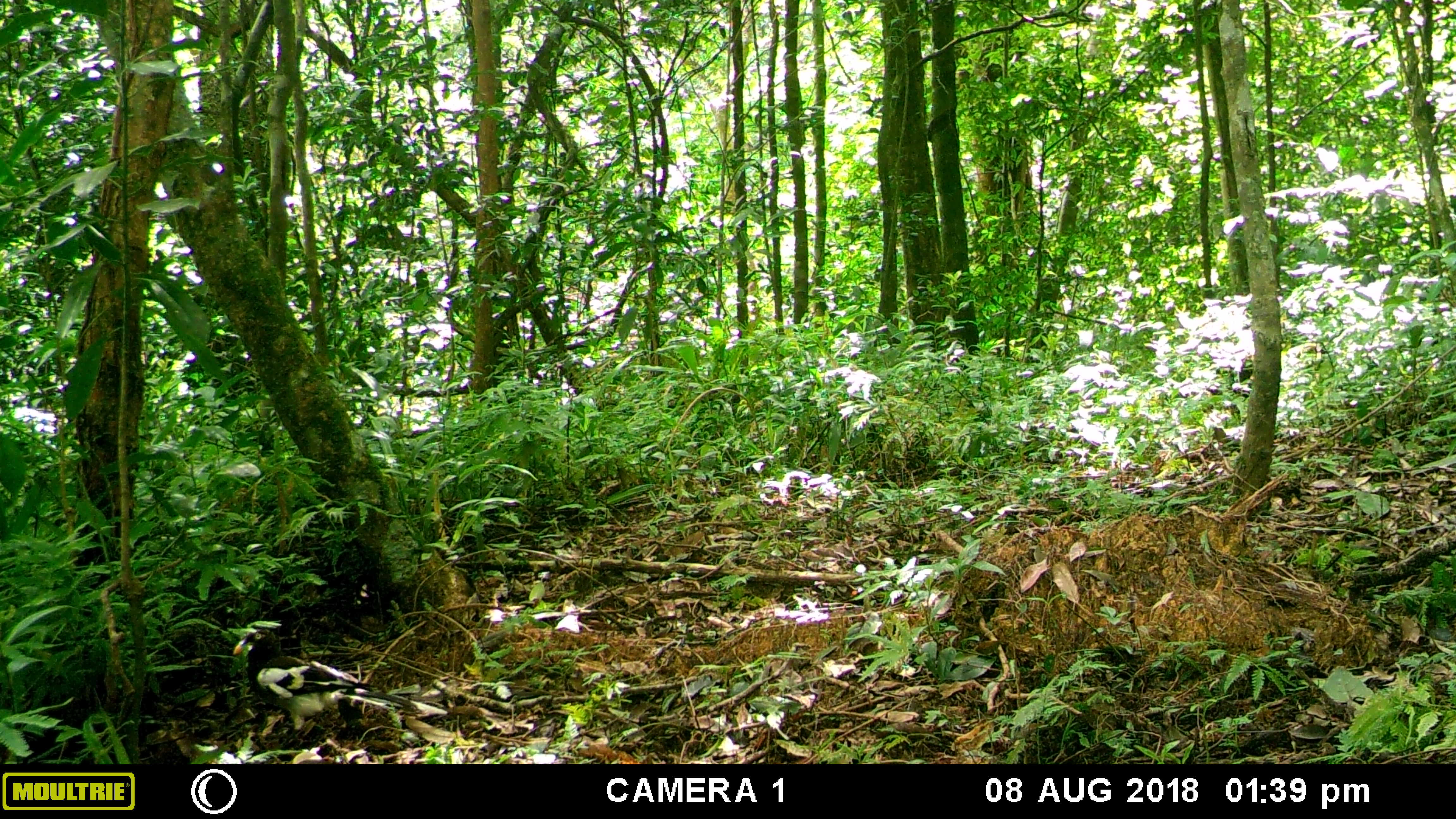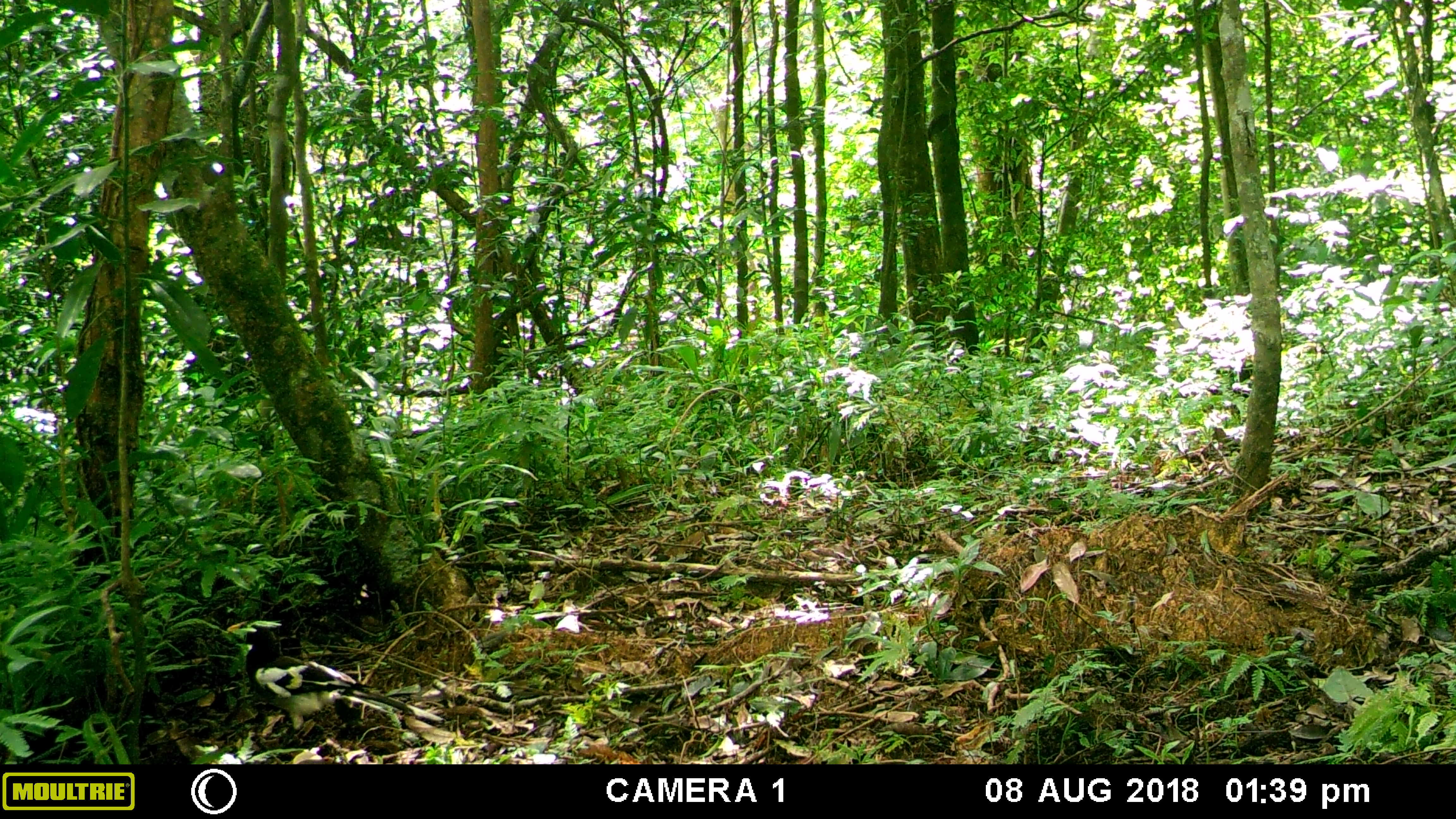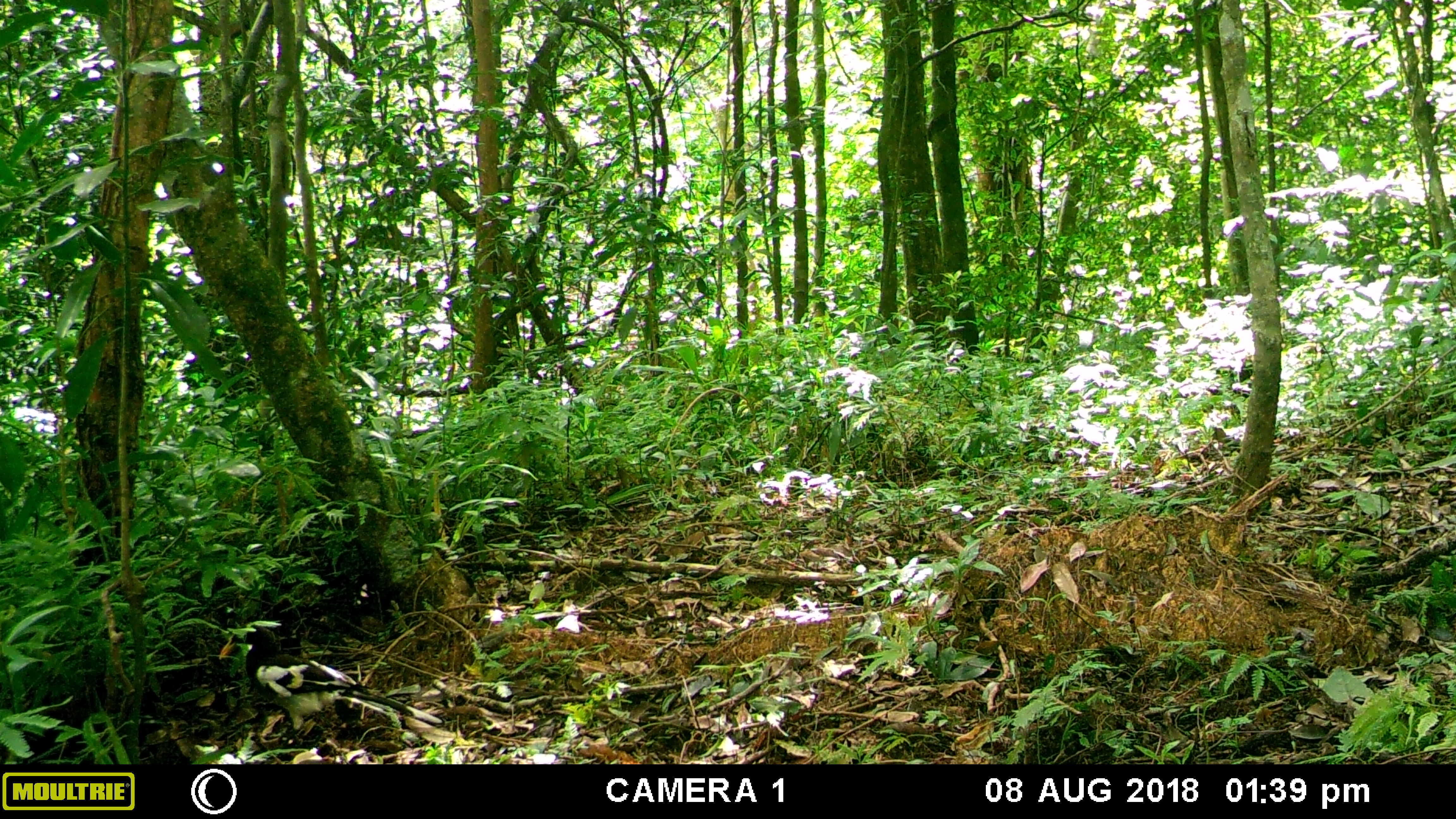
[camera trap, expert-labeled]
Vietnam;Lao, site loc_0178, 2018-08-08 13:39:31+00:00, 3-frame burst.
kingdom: Animalia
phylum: Chordata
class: Aves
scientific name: Aves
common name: bird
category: unidentified bird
Unidentified bird (bird) (Aves). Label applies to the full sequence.